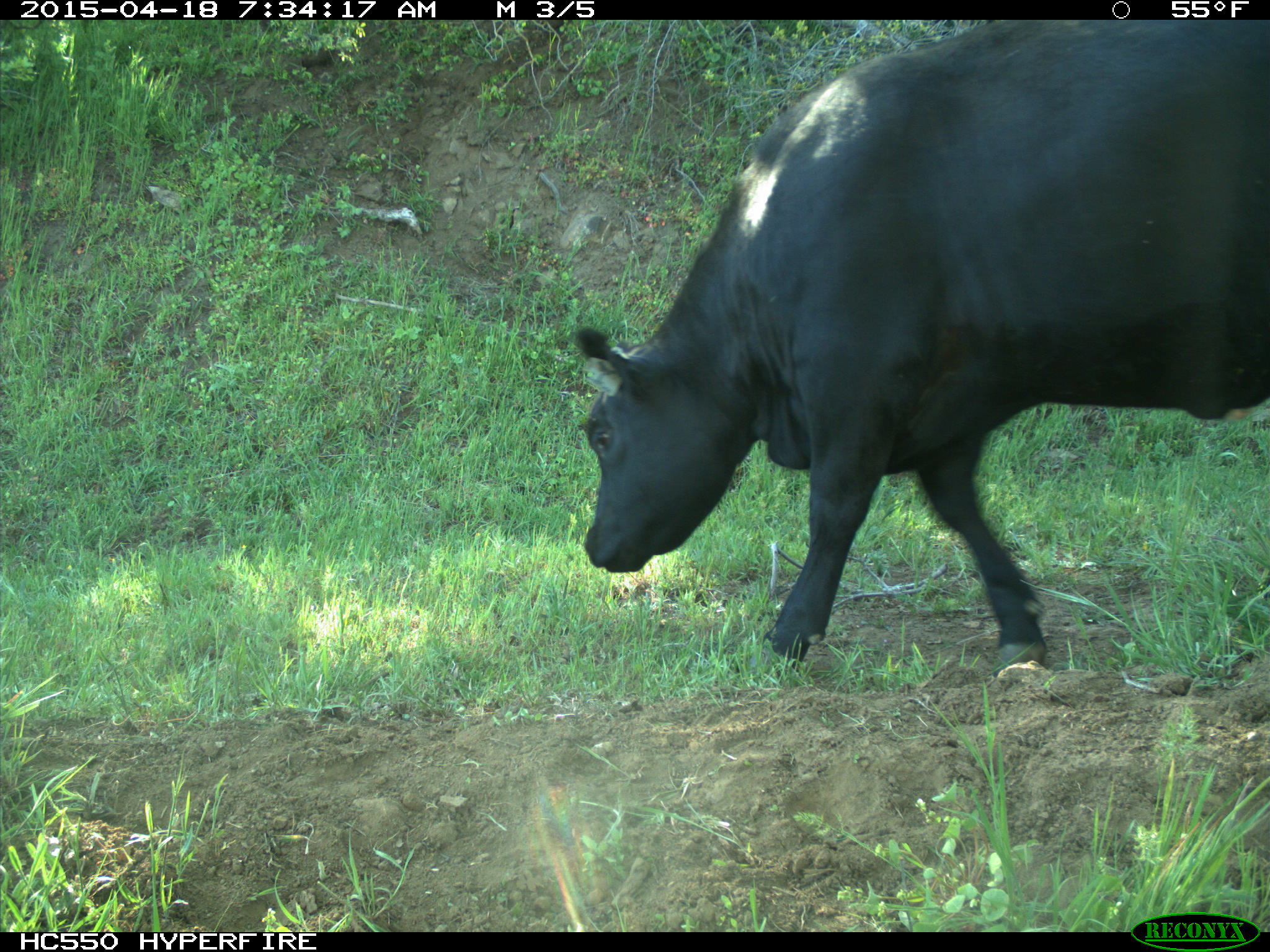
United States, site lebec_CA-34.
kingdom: Animalia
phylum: Chordata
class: Mammalia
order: Artiodactyla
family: Bovidae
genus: Bos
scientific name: Bos taurus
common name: domestic cow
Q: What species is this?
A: Bos taurus (domestic cow).